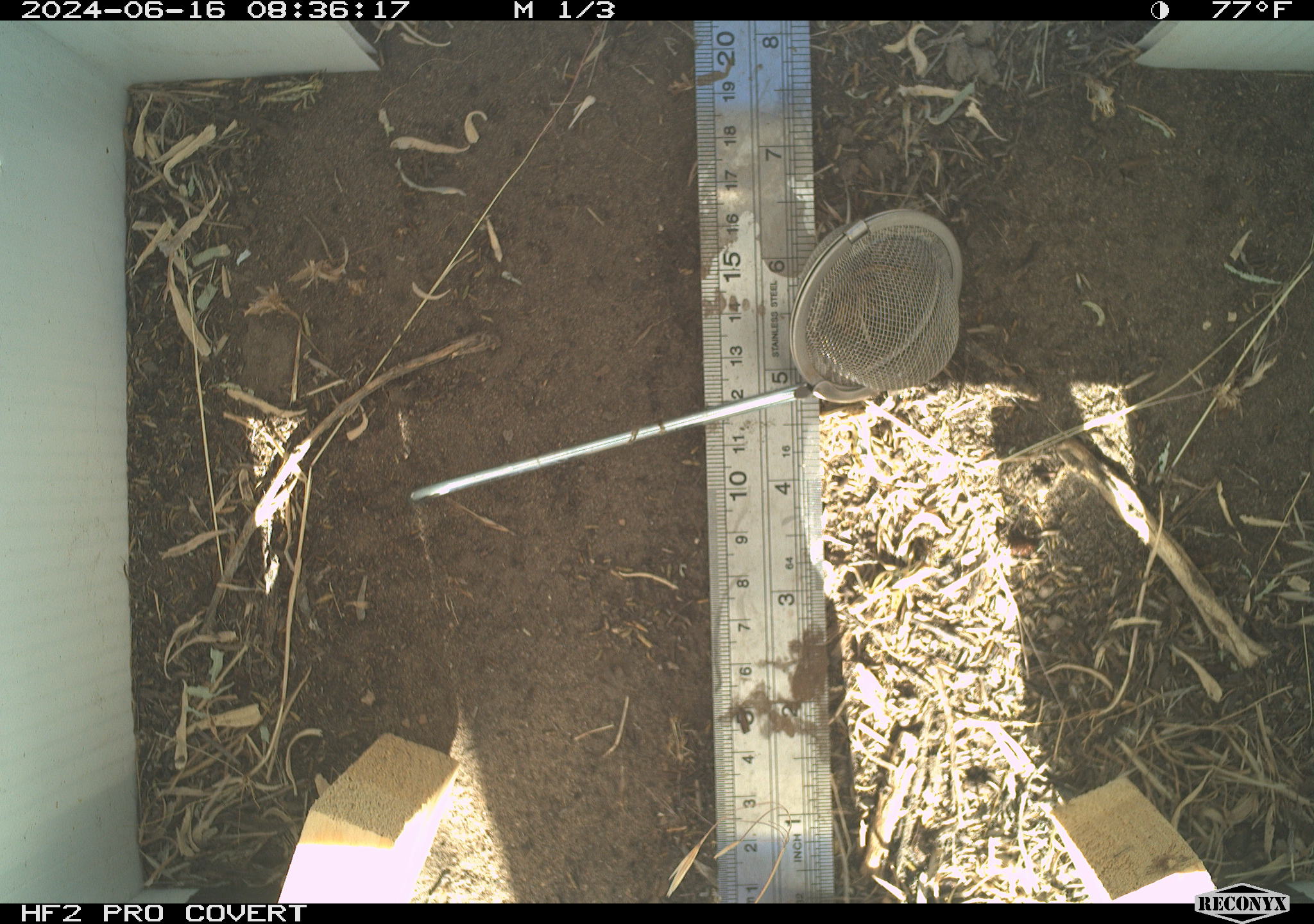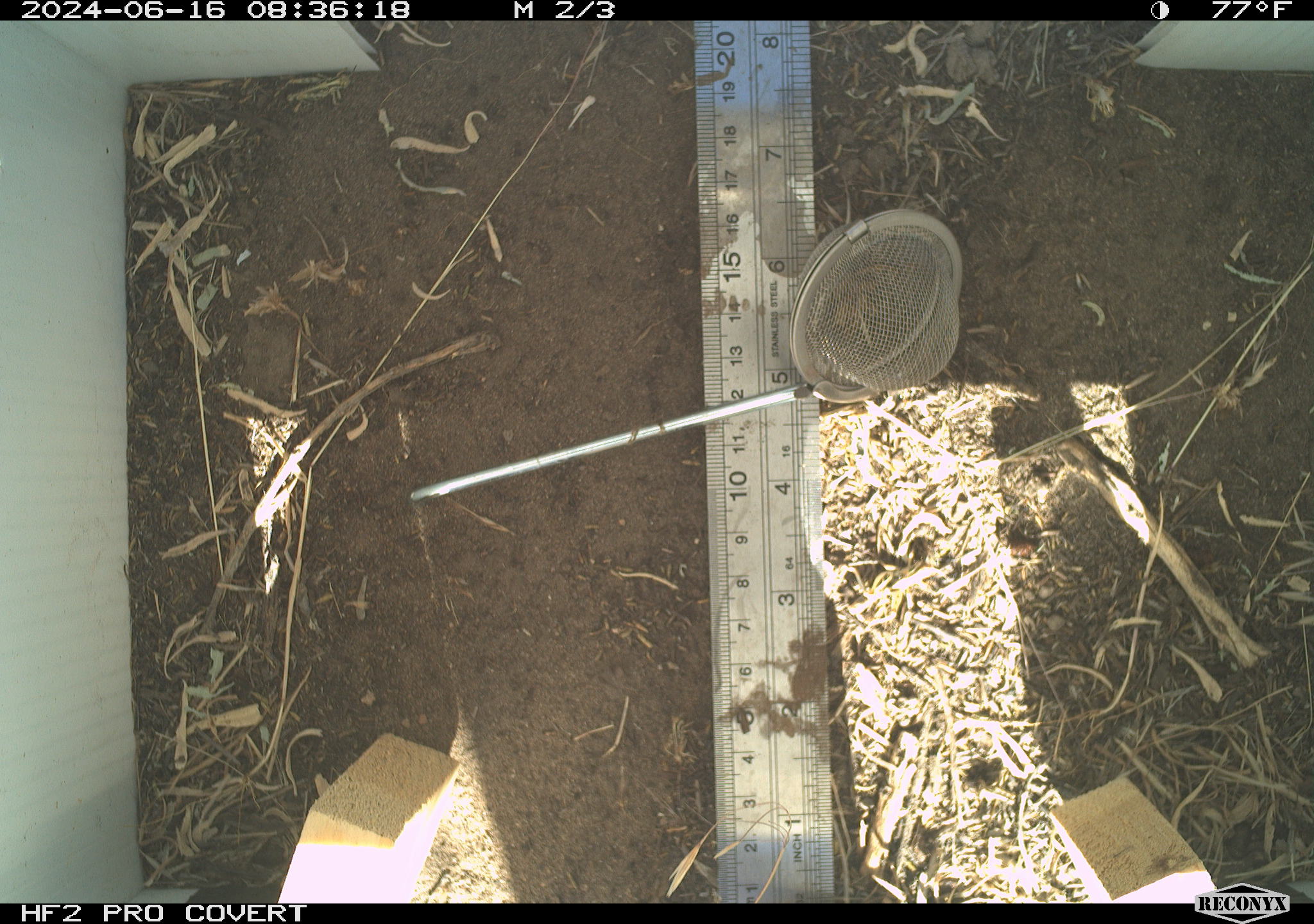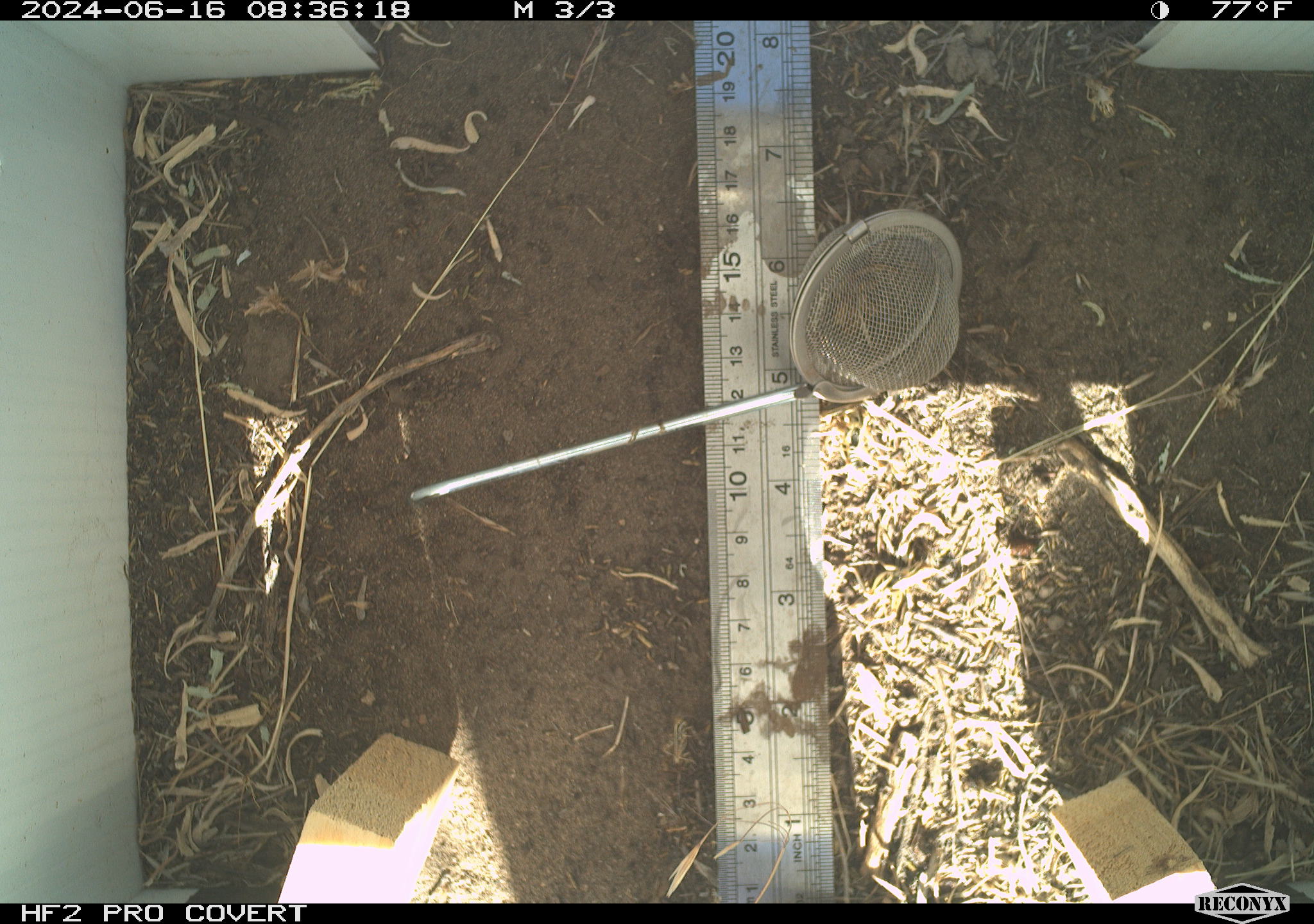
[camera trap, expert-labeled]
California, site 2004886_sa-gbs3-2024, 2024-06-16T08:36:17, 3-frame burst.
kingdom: Animalia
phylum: Arthropoda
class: Insecta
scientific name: Insecta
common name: insect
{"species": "insect (Insecta)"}